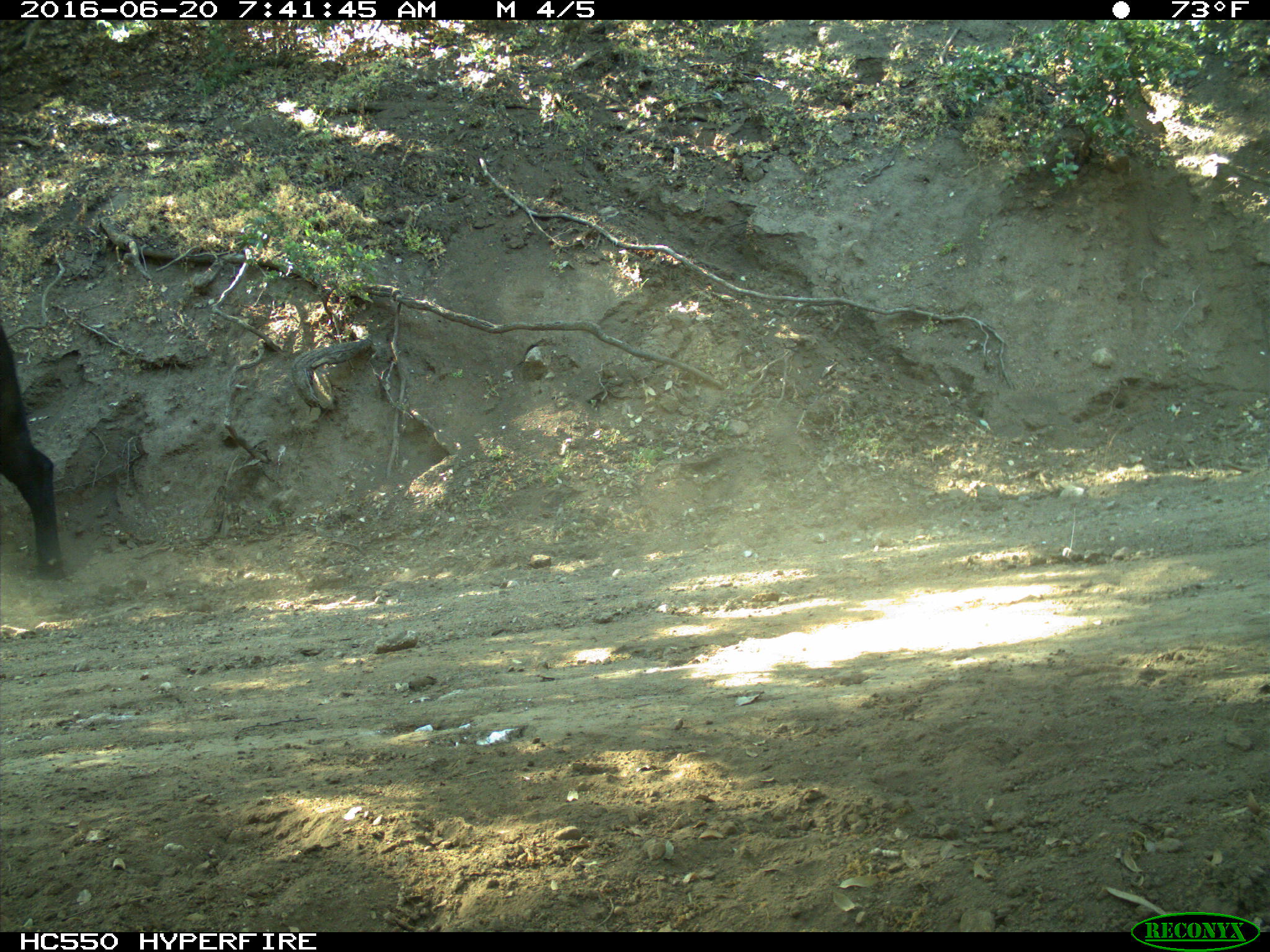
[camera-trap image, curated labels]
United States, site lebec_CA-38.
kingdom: Animalia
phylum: Chordata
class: Mammalia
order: Artiodactyla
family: Bovidae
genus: Bos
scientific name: Bos taurus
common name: domestic cow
Bos taurus (domestic cow).